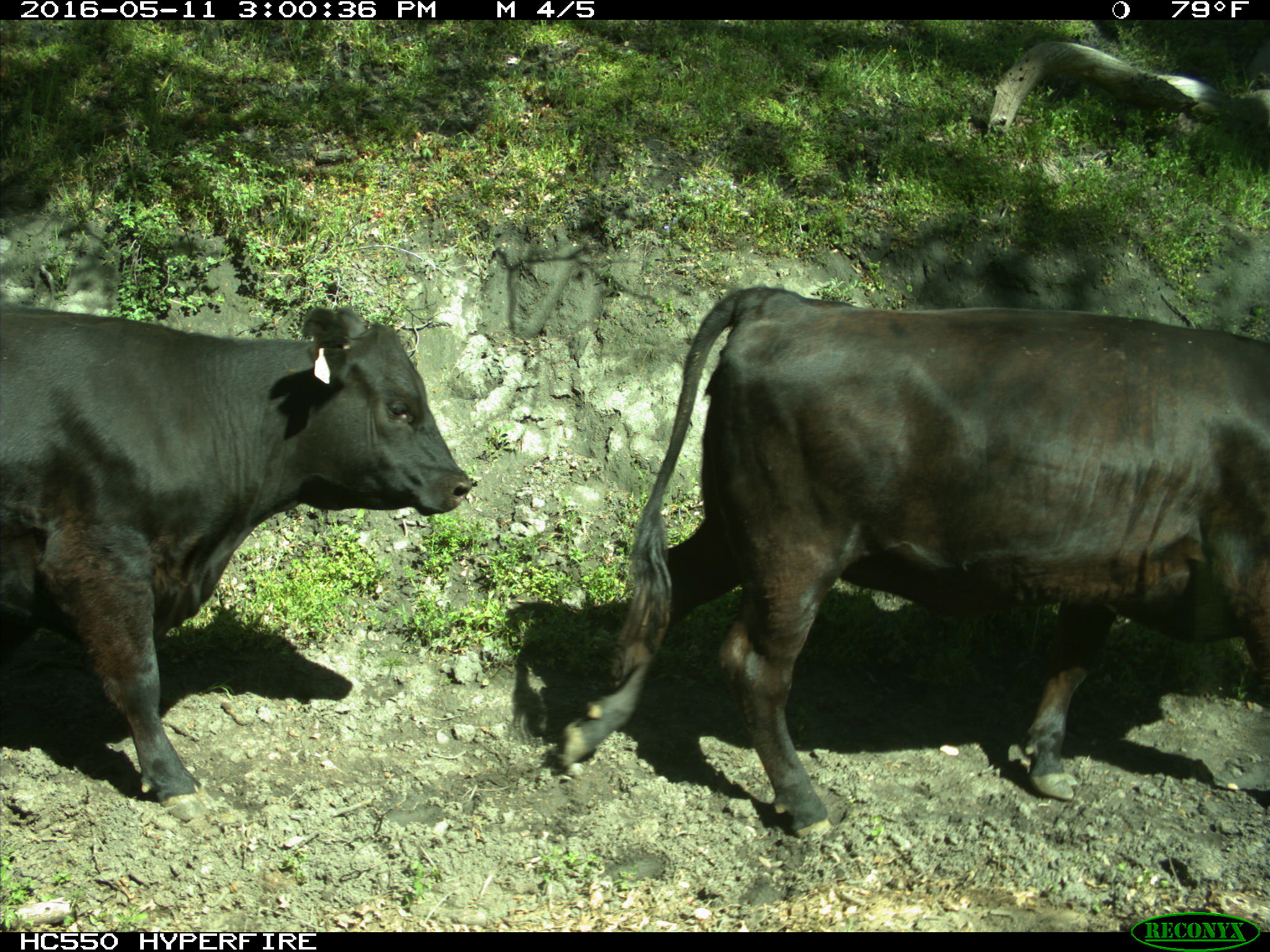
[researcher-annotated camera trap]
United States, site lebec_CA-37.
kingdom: Animalia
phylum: Chordata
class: Mammalia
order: Artiodactyla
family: Bovidae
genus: Bos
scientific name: Bos taurus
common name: domestic cow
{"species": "Bos taurus (domestic cow)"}